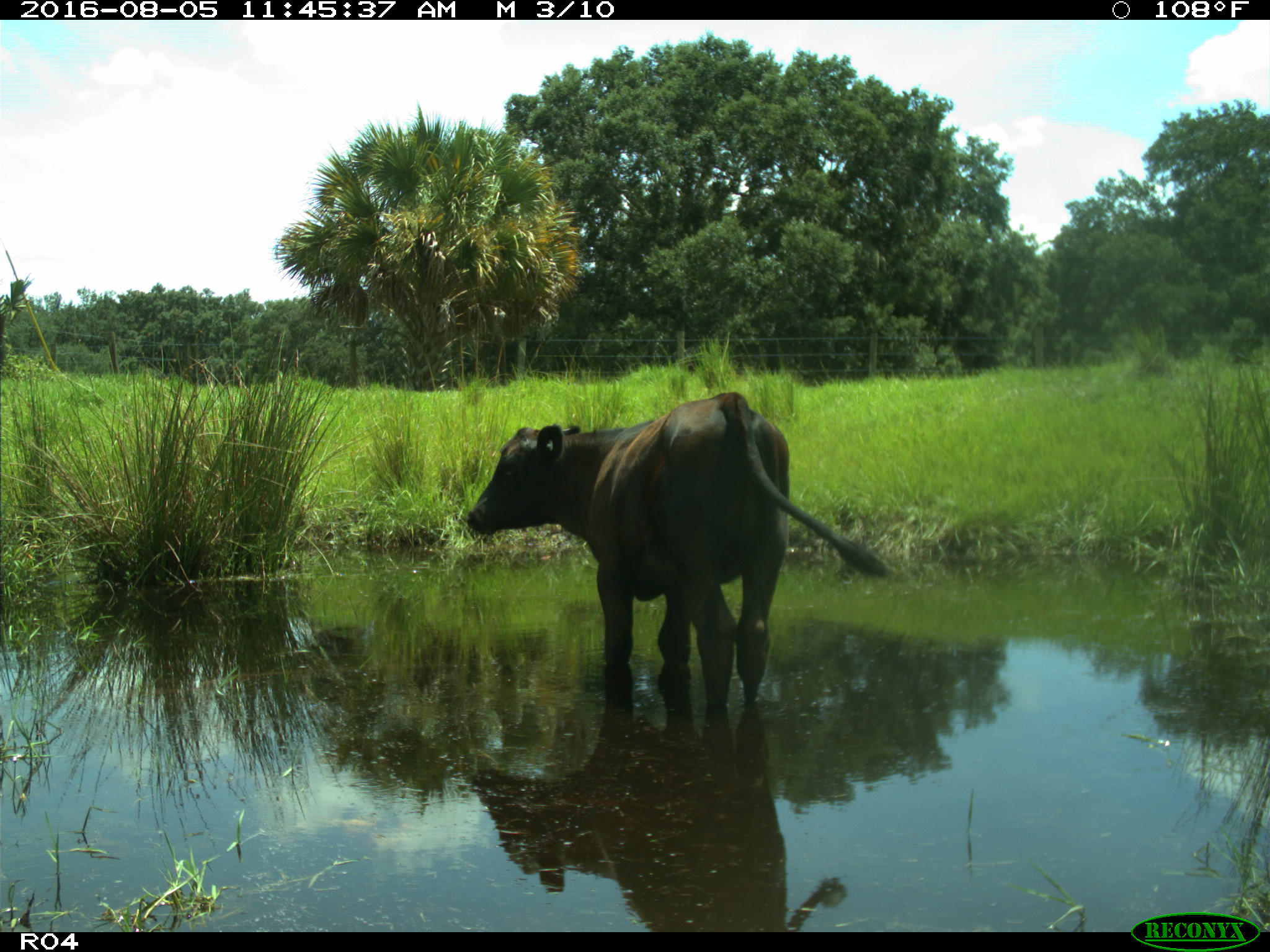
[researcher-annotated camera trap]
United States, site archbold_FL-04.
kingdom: Animalia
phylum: Chordata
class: Mammalia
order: Artiodactyla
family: Bovidae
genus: Bos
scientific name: Bos taurus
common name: domestic cow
Bos taurus (domestic cow).